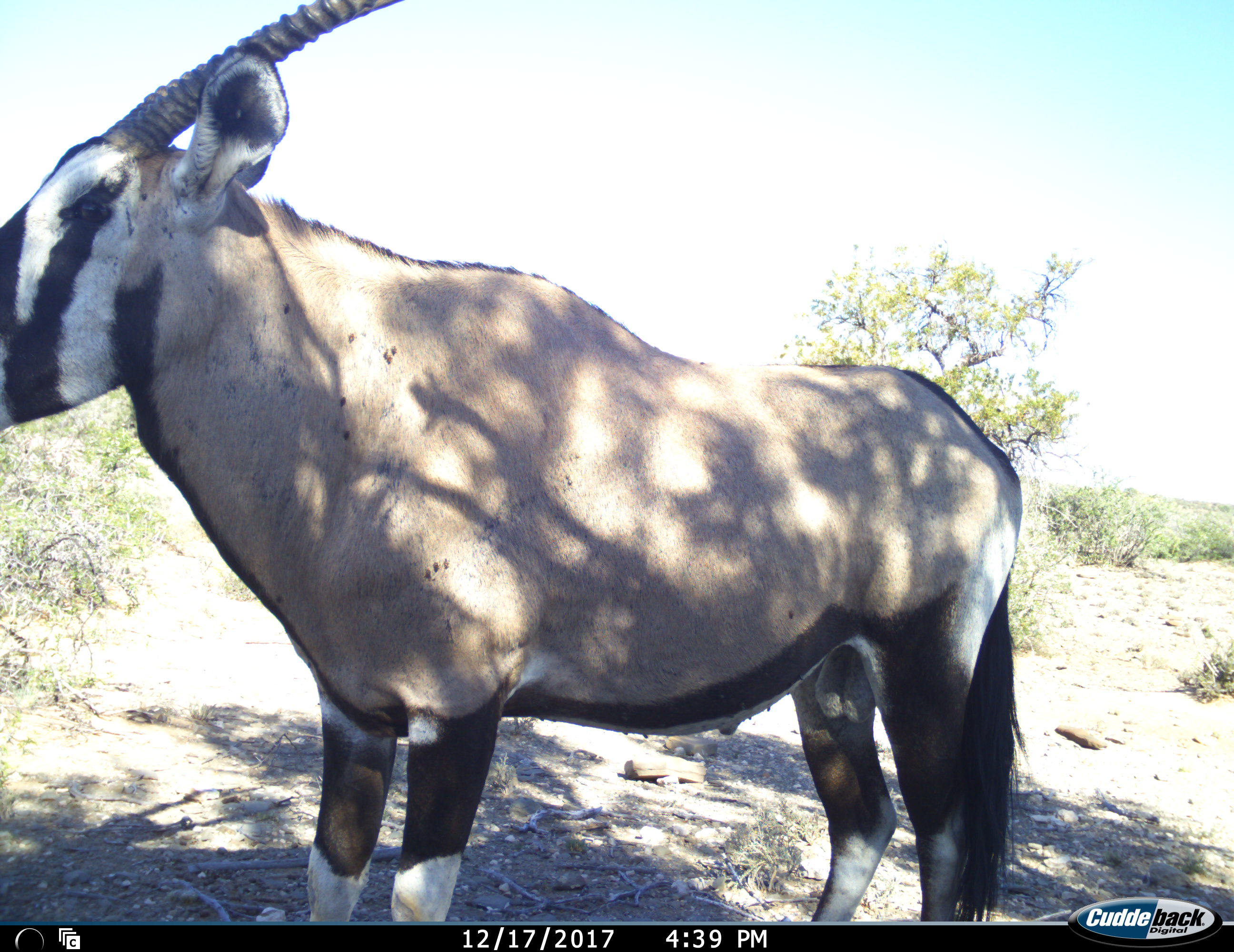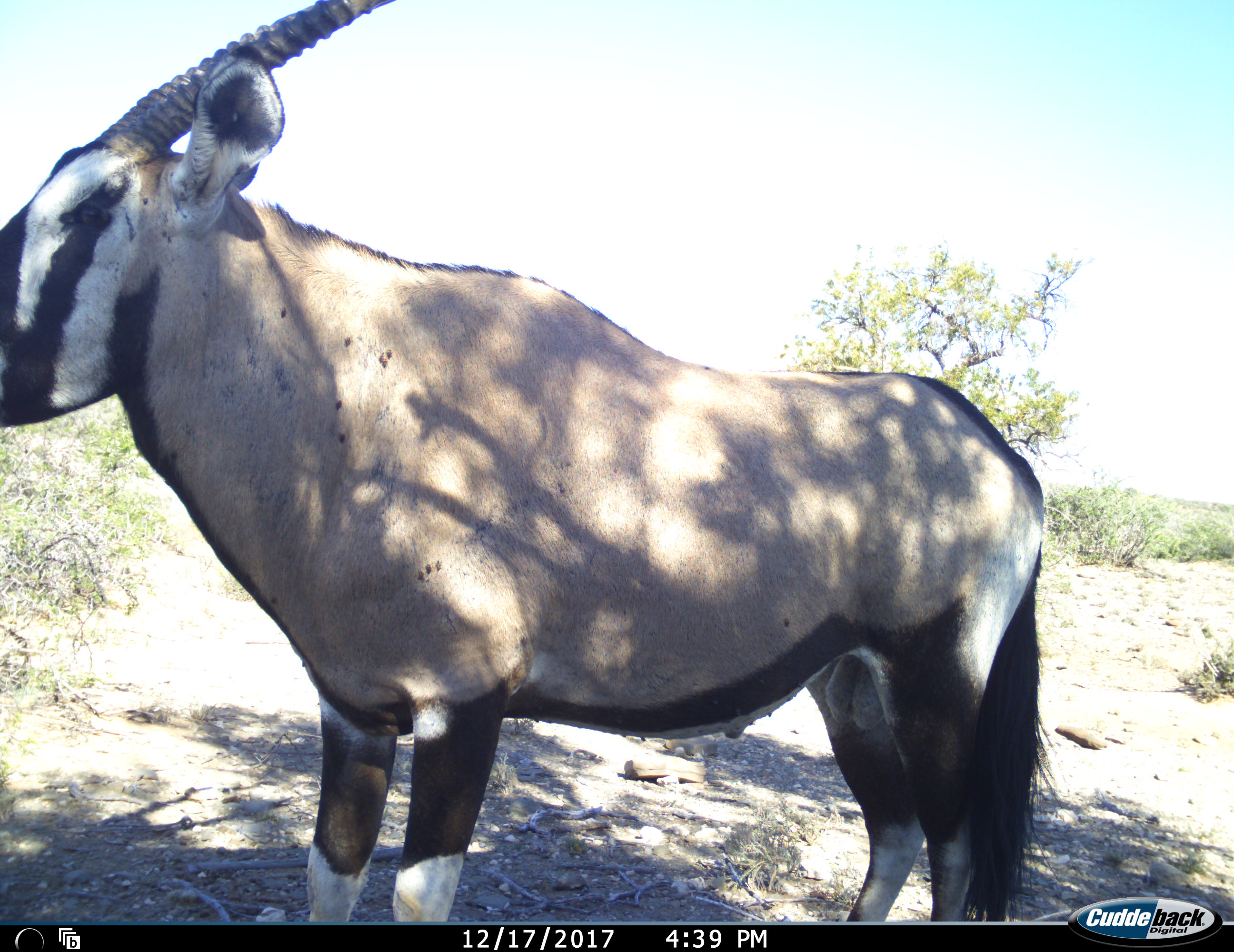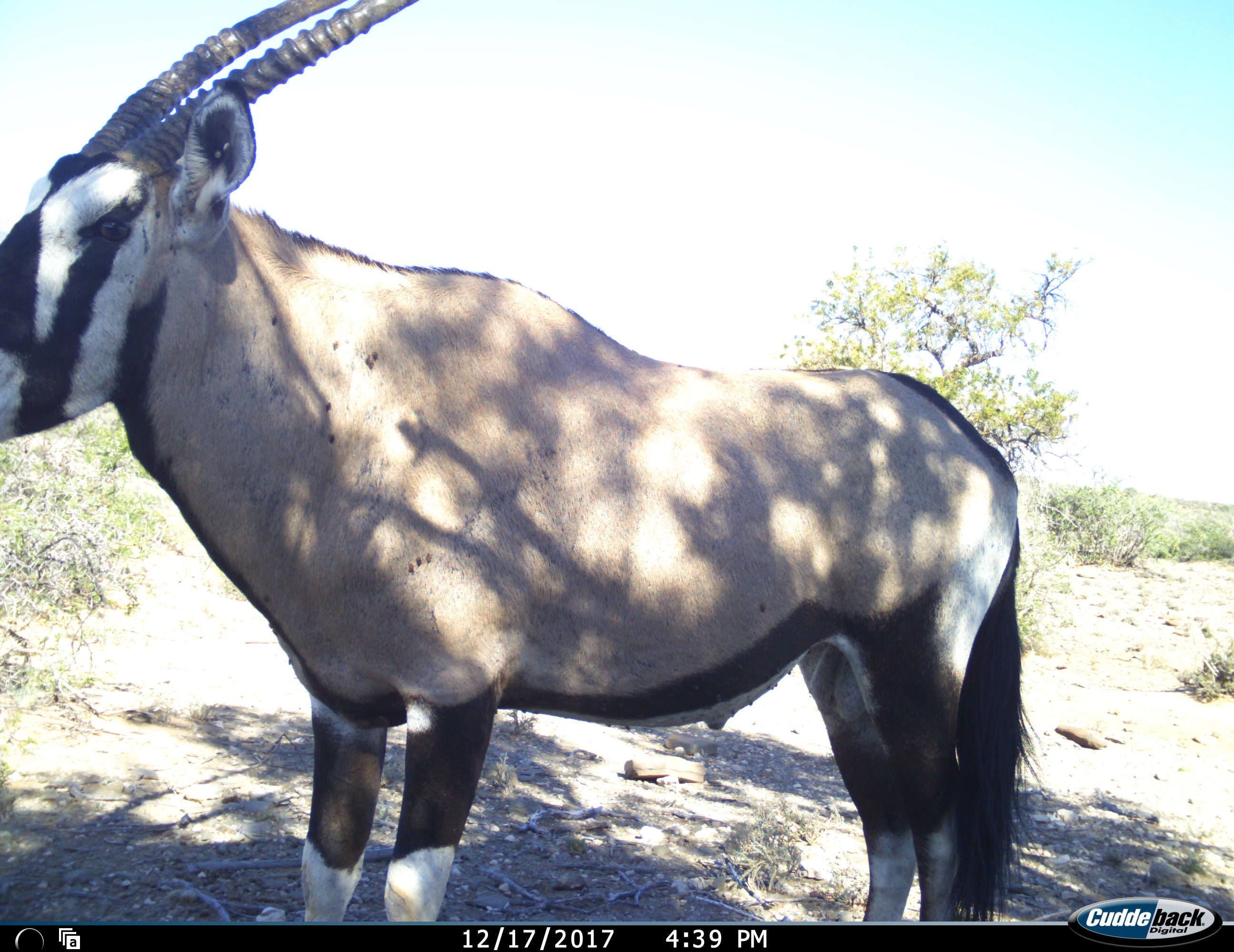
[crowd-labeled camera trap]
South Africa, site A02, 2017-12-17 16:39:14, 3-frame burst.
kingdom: Animalia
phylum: Chordata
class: Mammalia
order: Artiodactyla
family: Bovidae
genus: Oryx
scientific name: Oryx gazella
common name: gemsbok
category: gemsbokoryx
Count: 1.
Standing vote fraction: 100%.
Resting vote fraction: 0%.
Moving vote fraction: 10%.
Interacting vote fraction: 0%.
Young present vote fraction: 0%.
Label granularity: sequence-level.